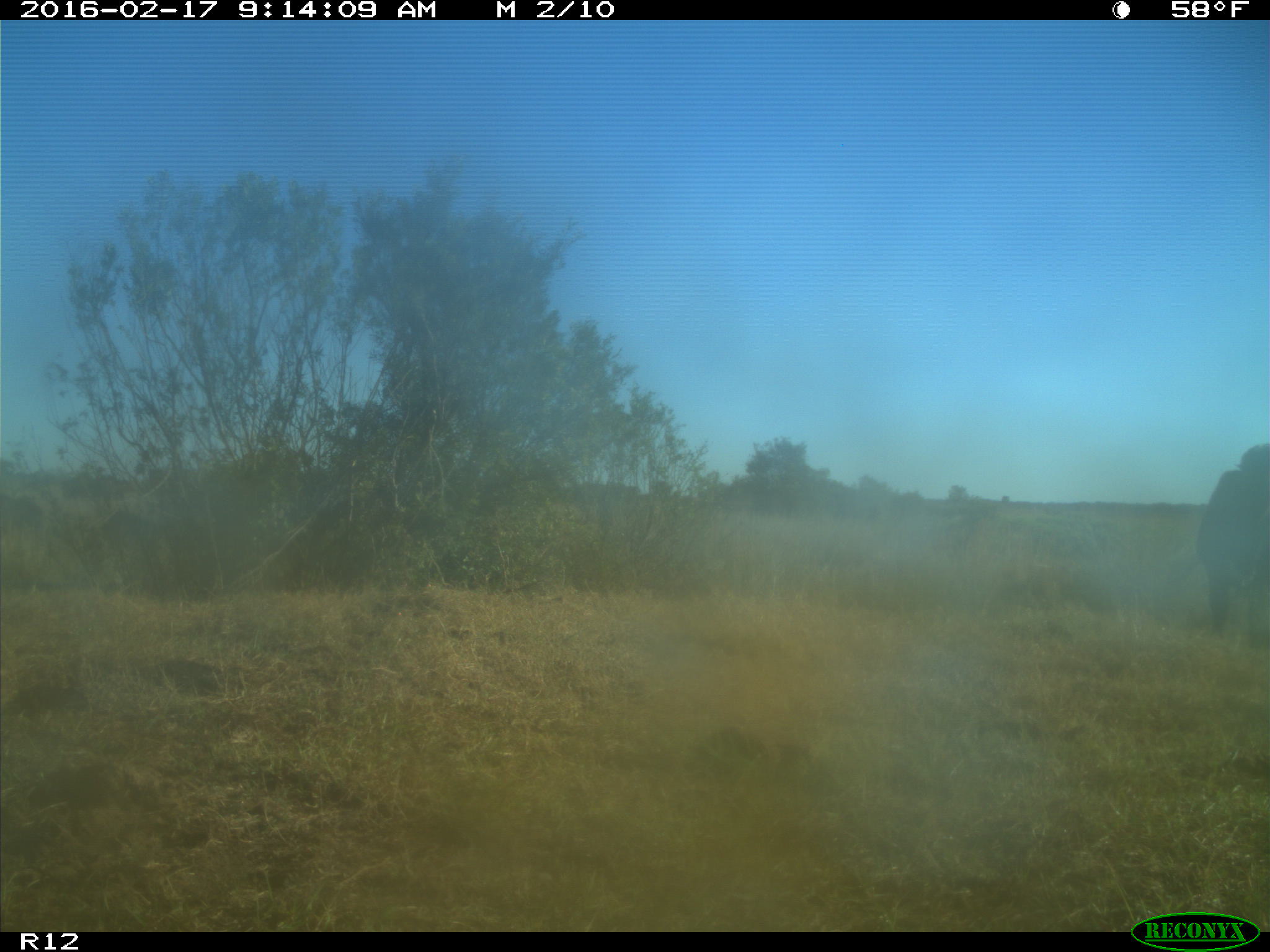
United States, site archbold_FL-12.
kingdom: Animalia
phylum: Chordata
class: Mammalia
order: Artiodactyla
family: Bovidae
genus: Bos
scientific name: Bos taurus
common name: domestic cow